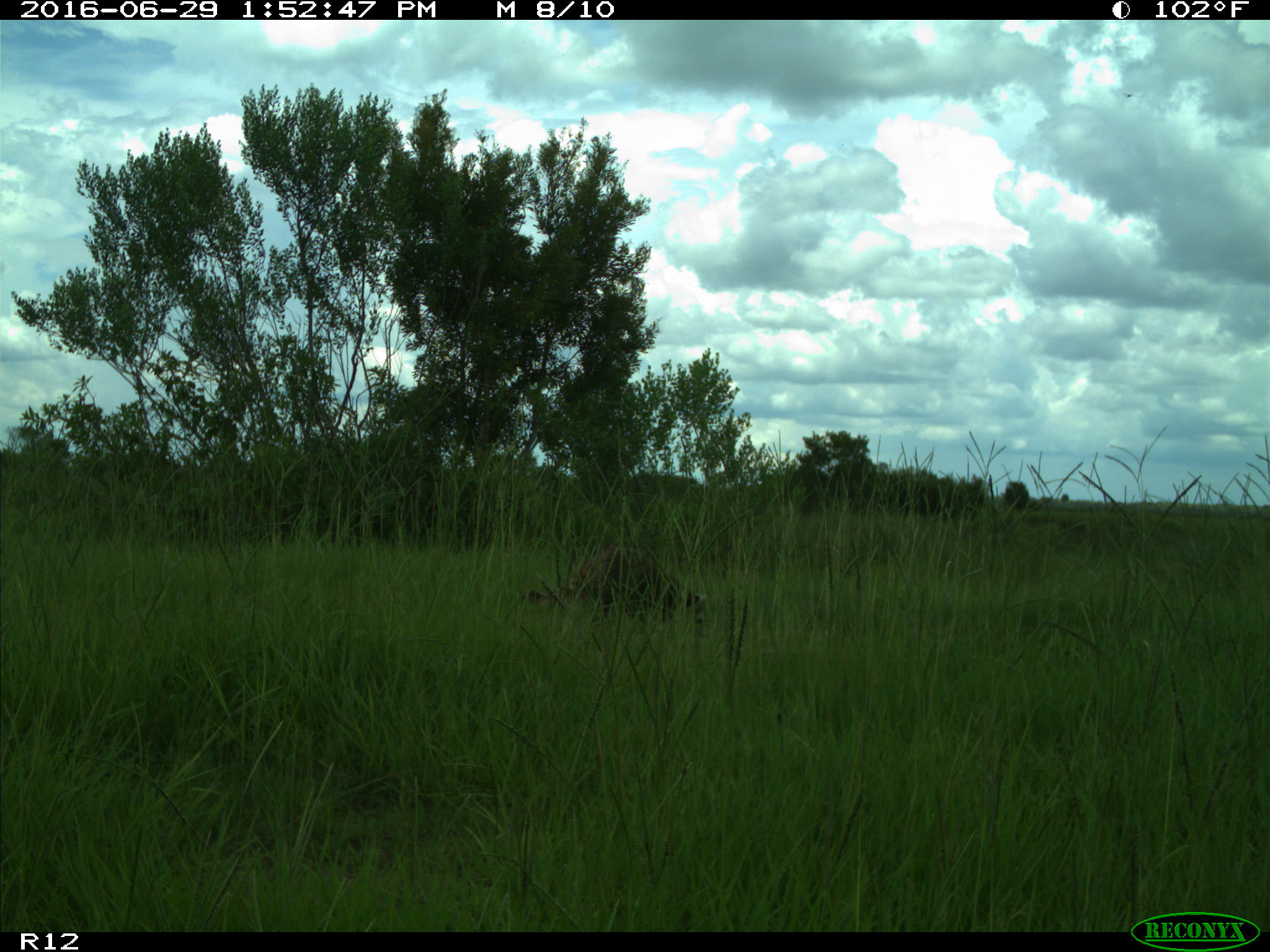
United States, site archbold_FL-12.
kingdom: Animalia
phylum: Chordata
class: Mammalia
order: Carnivora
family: Procyonidae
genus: Procyon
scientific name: Procyon lotor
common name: common raccoon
Procyon lotor (common raccoon).